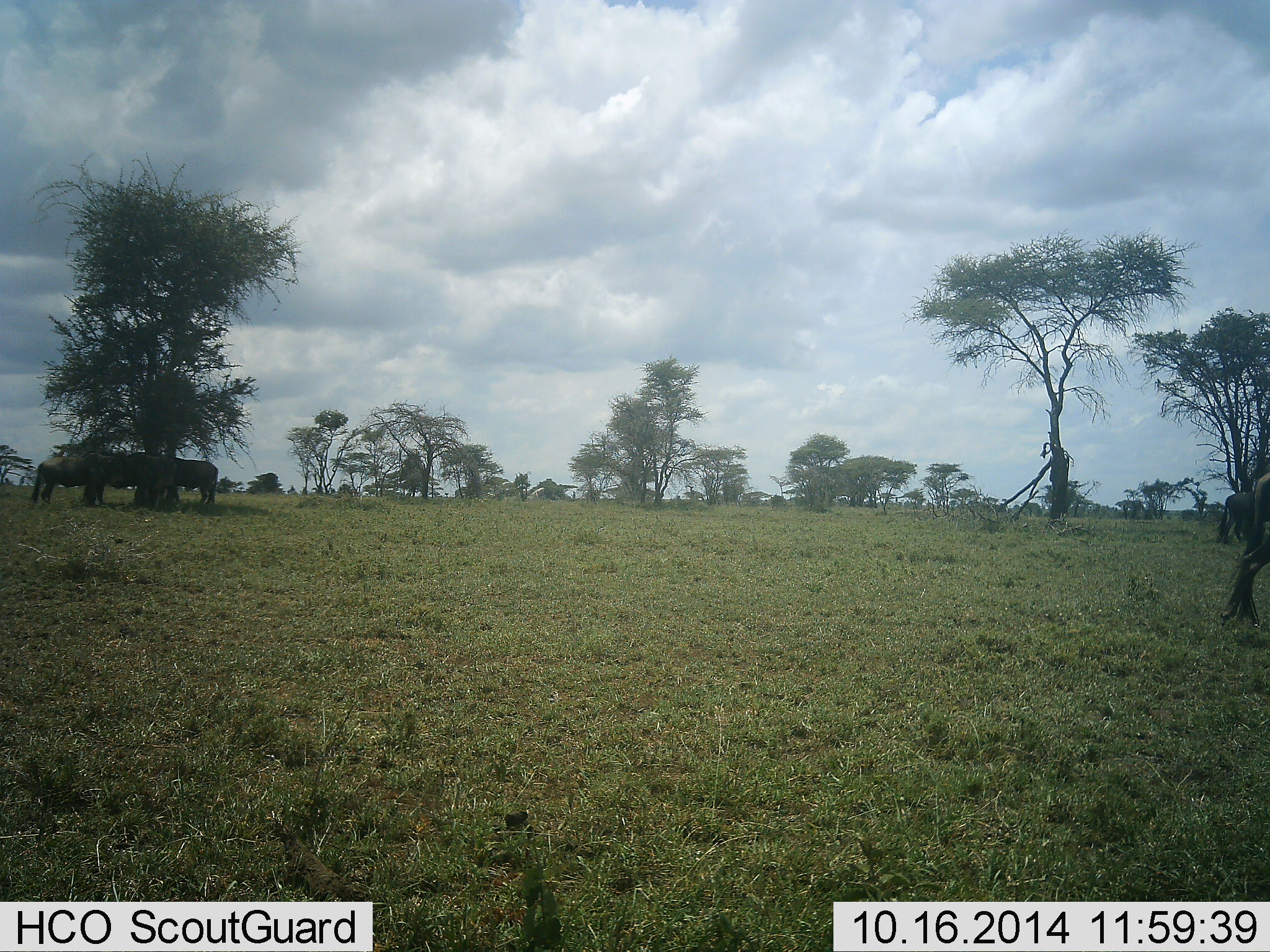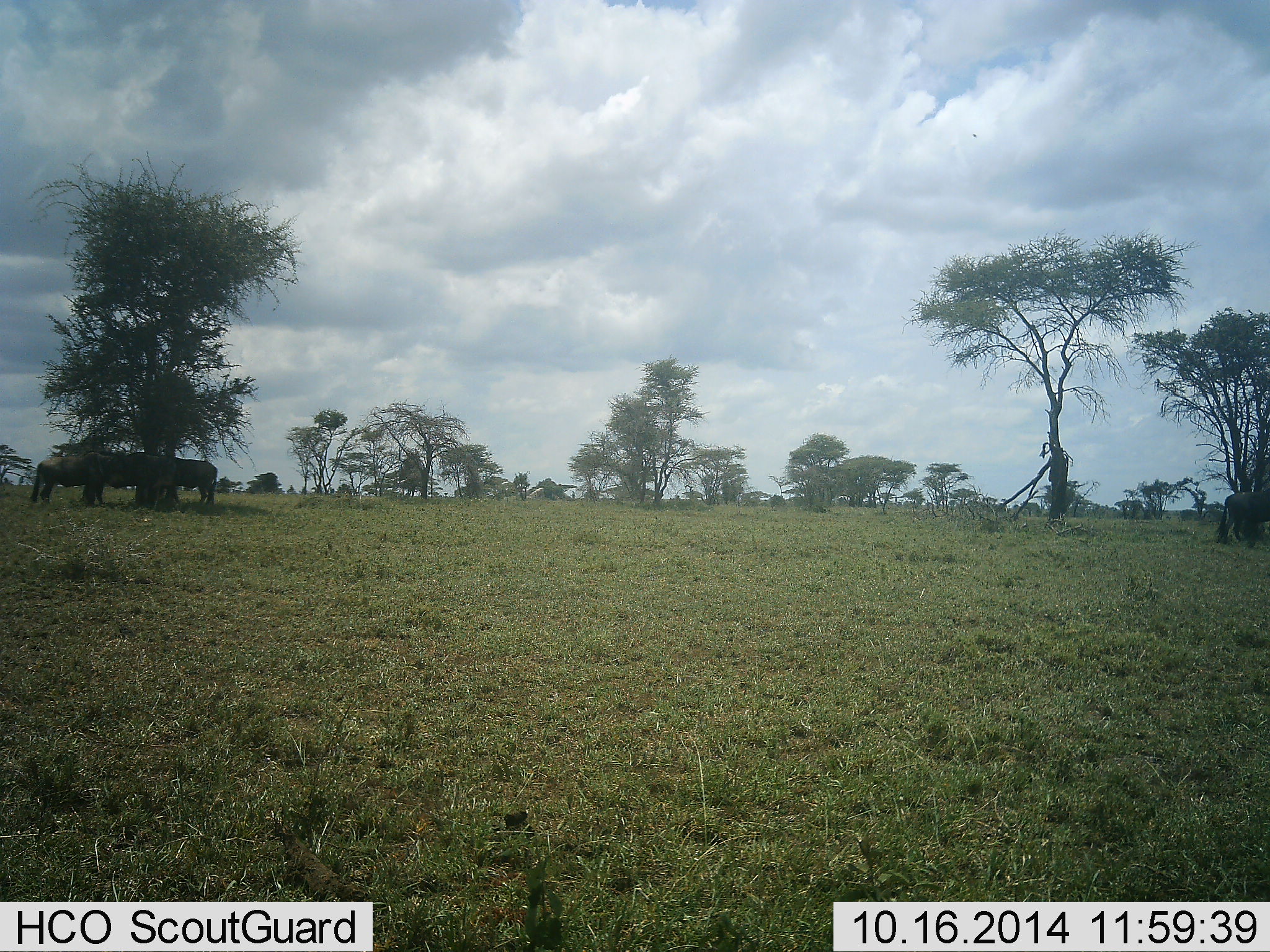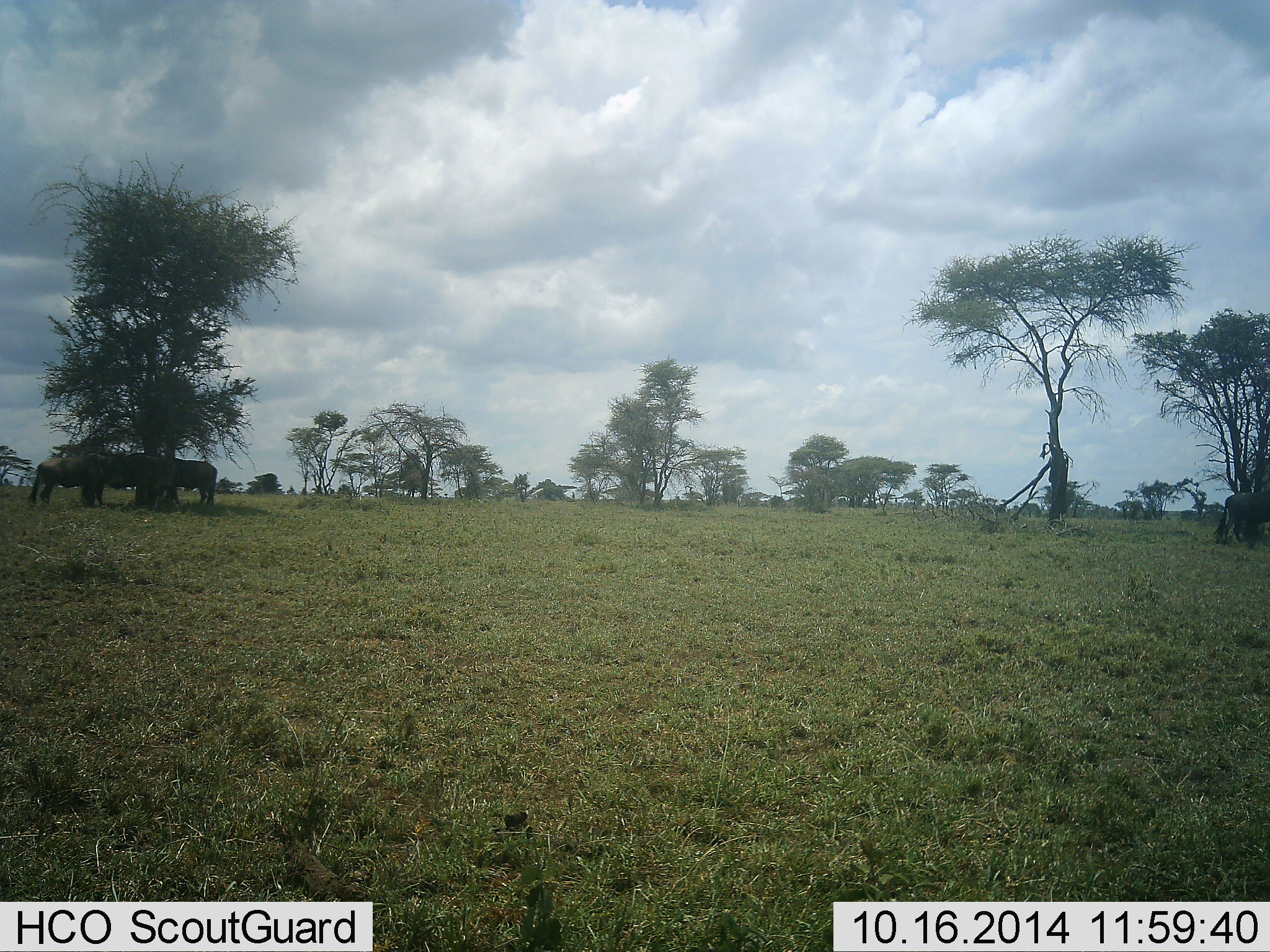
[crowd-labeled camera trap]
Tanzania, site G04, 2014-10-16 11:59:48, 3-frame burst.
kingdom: Animalia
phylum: Chordata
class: Mammalia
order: Artiodactyla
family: Bovidae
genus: Connochaetes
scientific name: Connochaetes taurinus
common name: blue wildebeest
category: wildebeest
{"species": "wildebeest (blue wildebeest) (Connochaetes taurinus)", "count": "4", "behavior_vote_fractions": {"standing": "80%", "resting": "20%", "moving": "60%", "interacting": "0%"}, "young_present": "0%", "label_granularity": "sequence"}